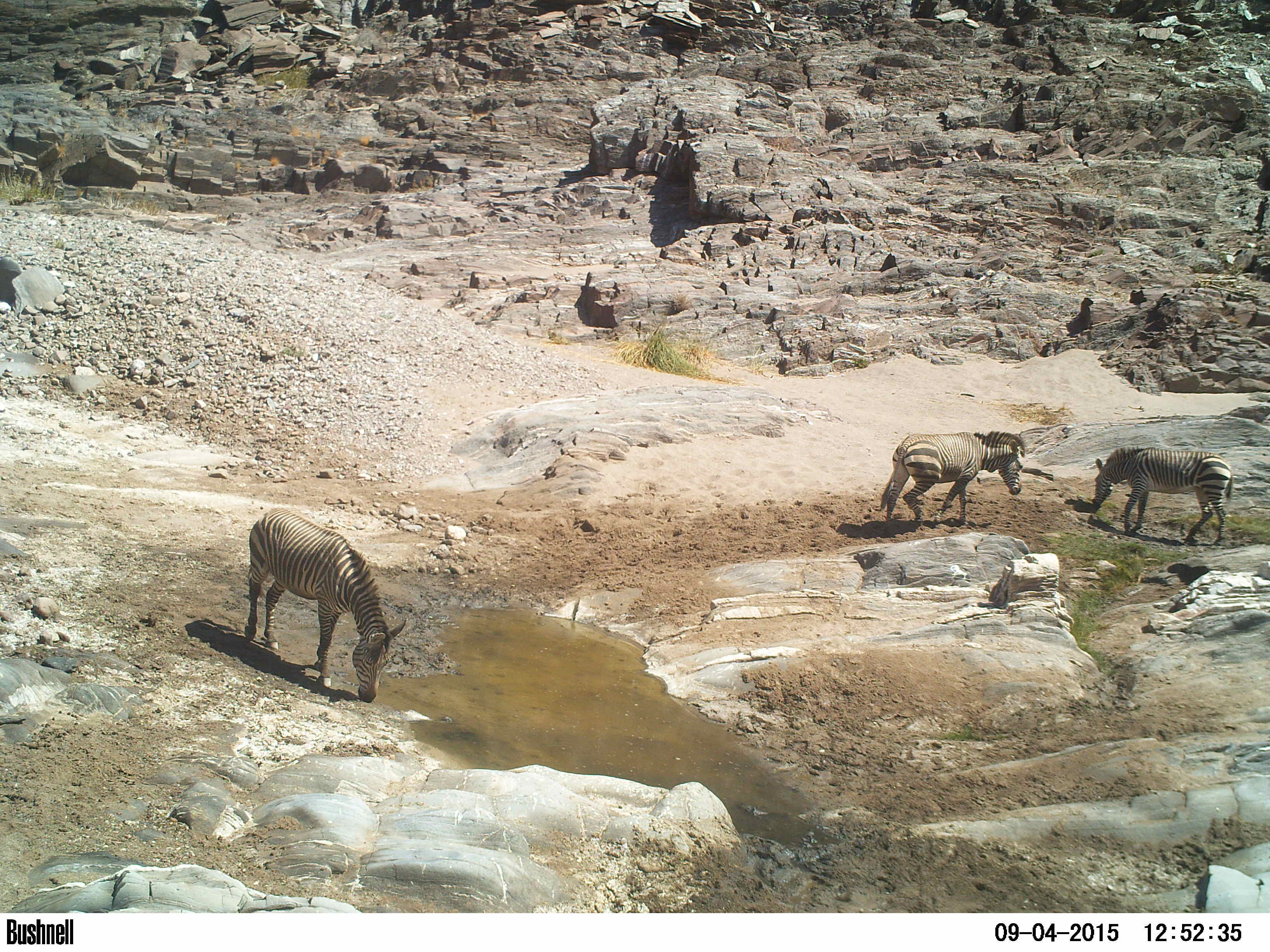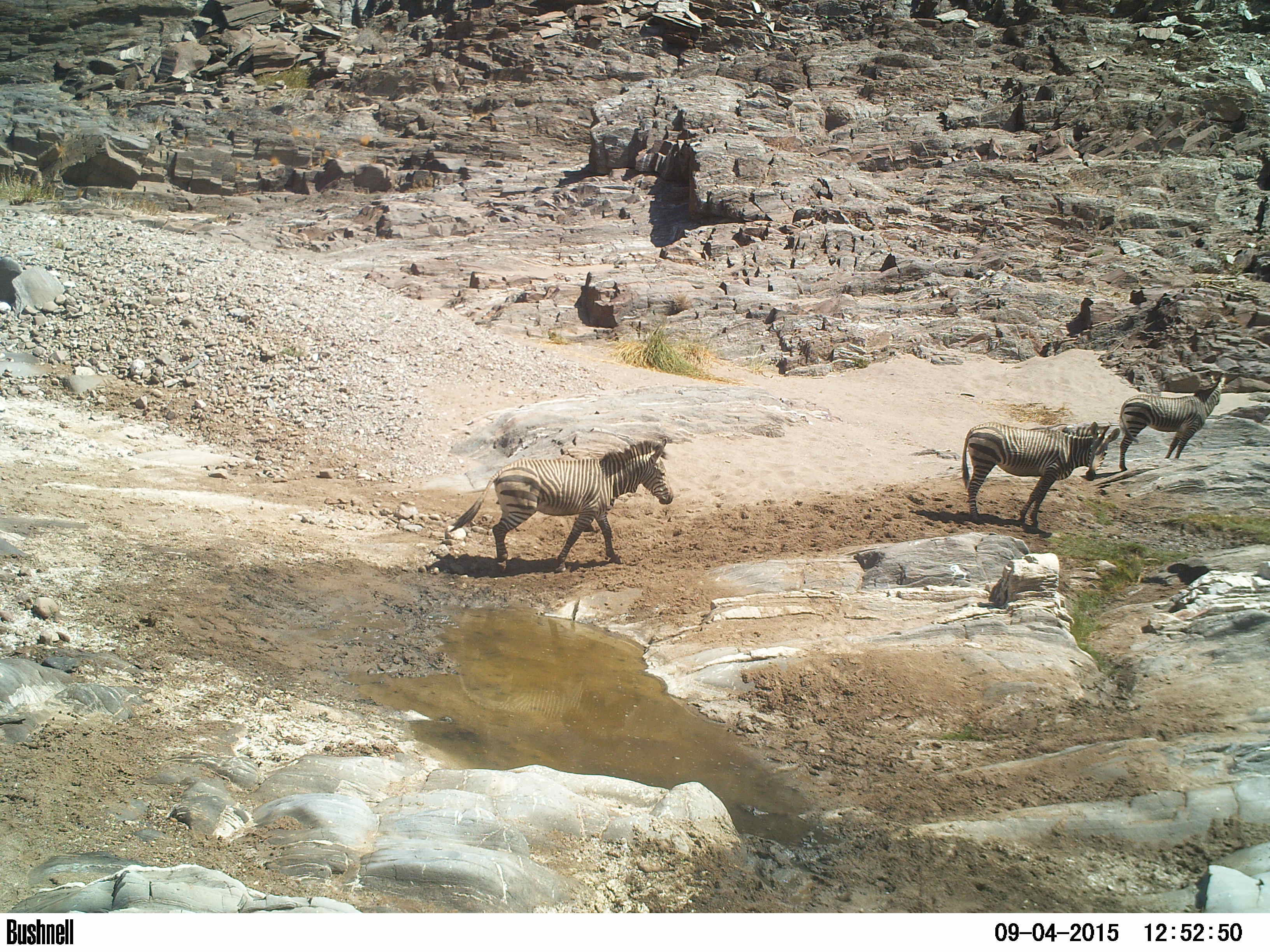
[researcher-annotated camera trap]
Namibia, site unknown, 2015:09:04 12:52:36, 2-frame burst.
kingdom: Animalia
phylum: Chordata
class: Mammalia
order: Perissodactyla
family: Equidae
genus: Equus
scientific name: Equus zebra hartmannae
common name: hartmann's mountain zebra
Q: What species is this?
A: Equus zebra hartmannae (hartmann's mountain zebra).